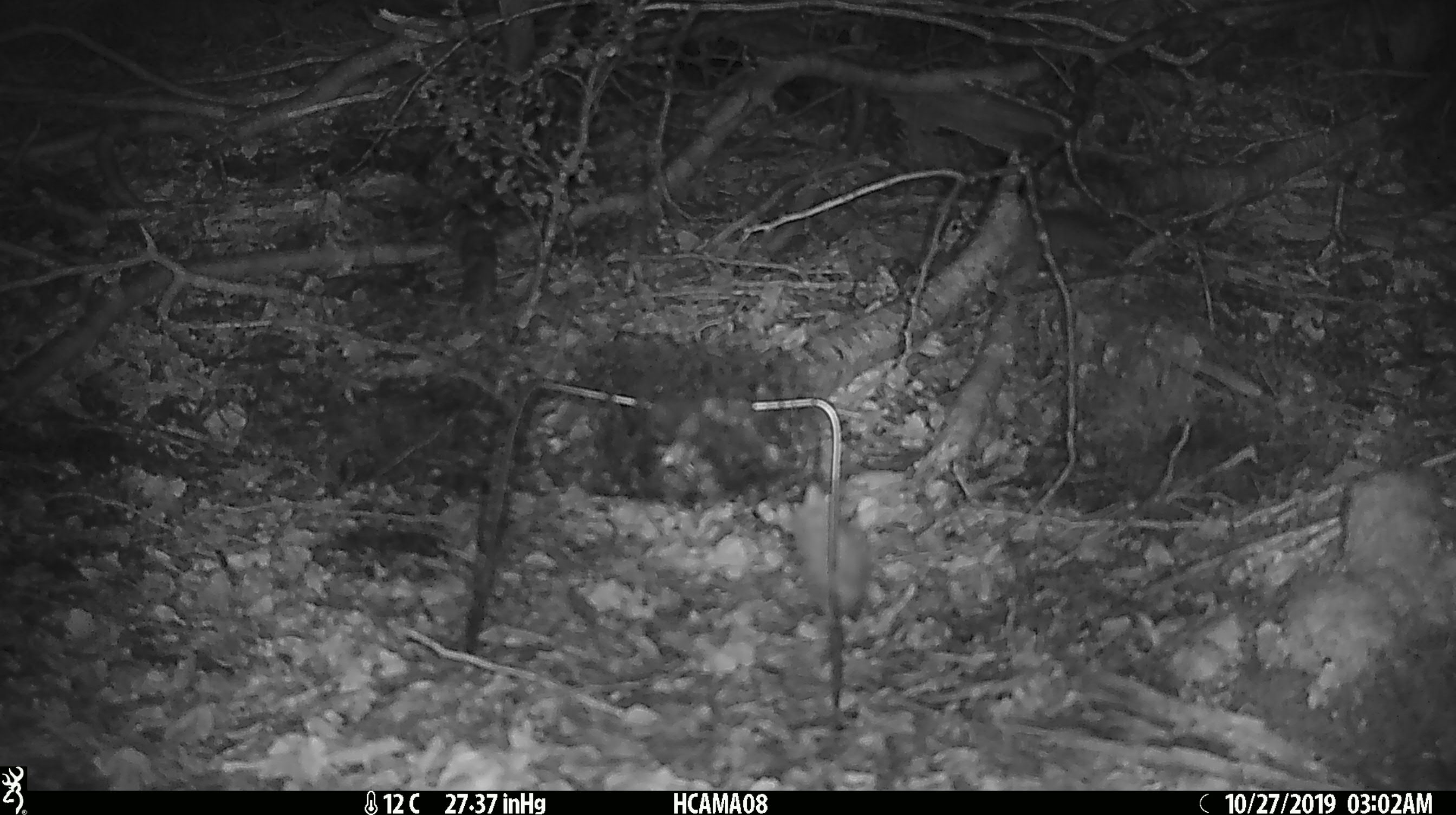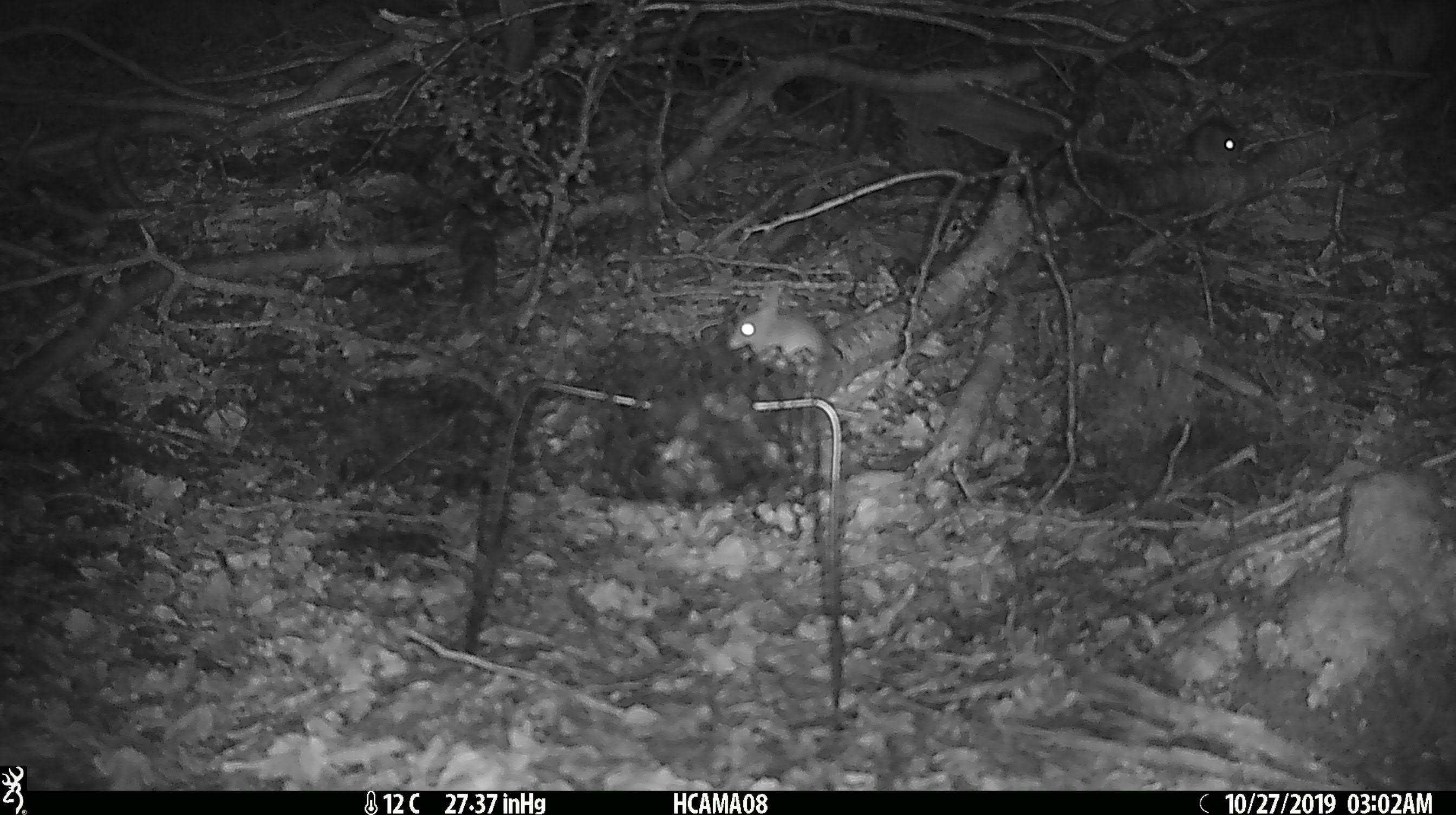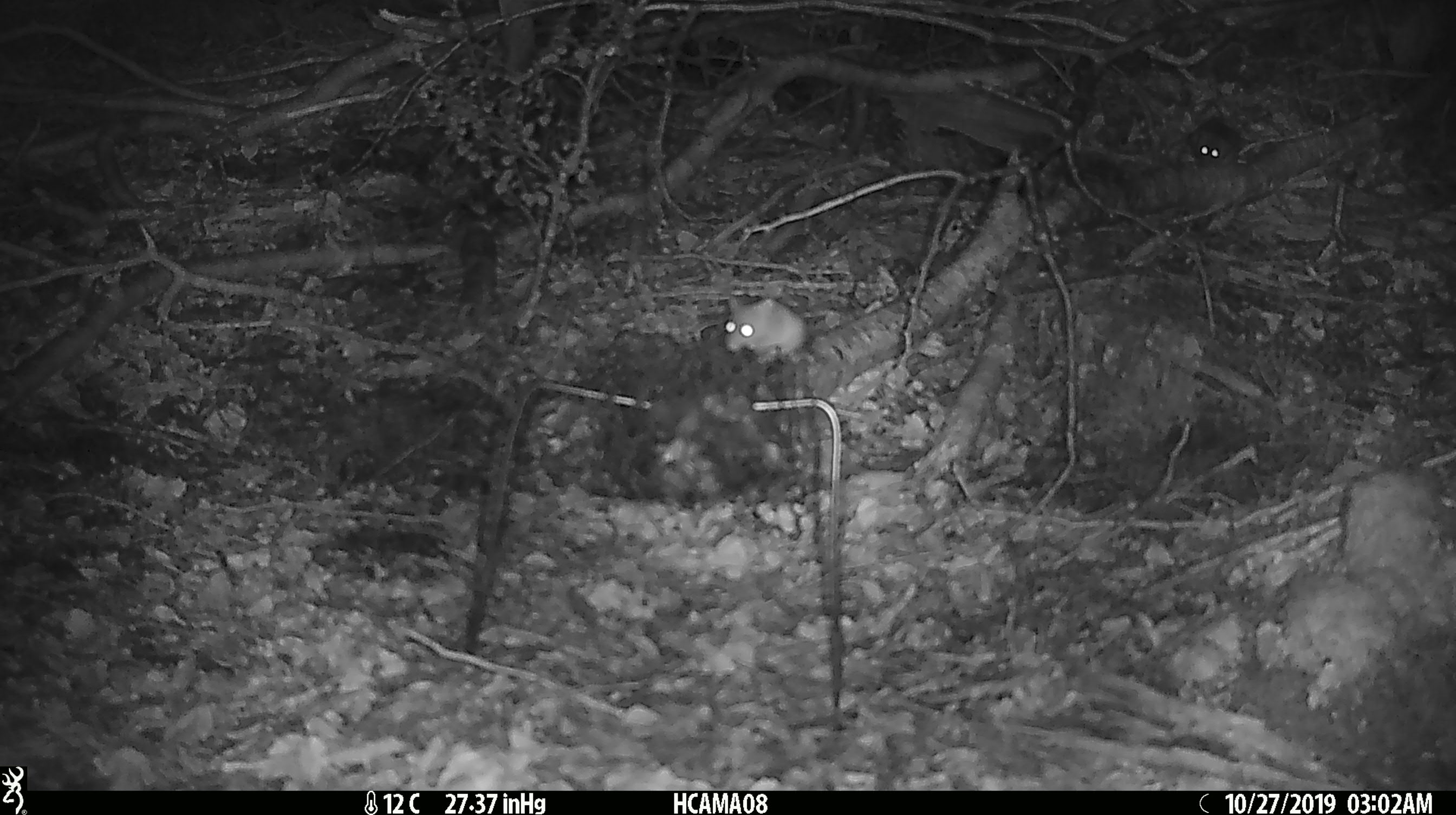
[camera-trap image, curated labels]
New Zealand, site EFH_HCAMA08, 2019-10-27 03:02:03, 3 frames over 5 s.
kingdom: Animalia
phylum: Chordata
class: Mammalia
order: Rodentia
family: Muridae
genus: Mus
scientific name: Mus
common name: mouse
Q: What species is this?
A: Mouse (Mus).